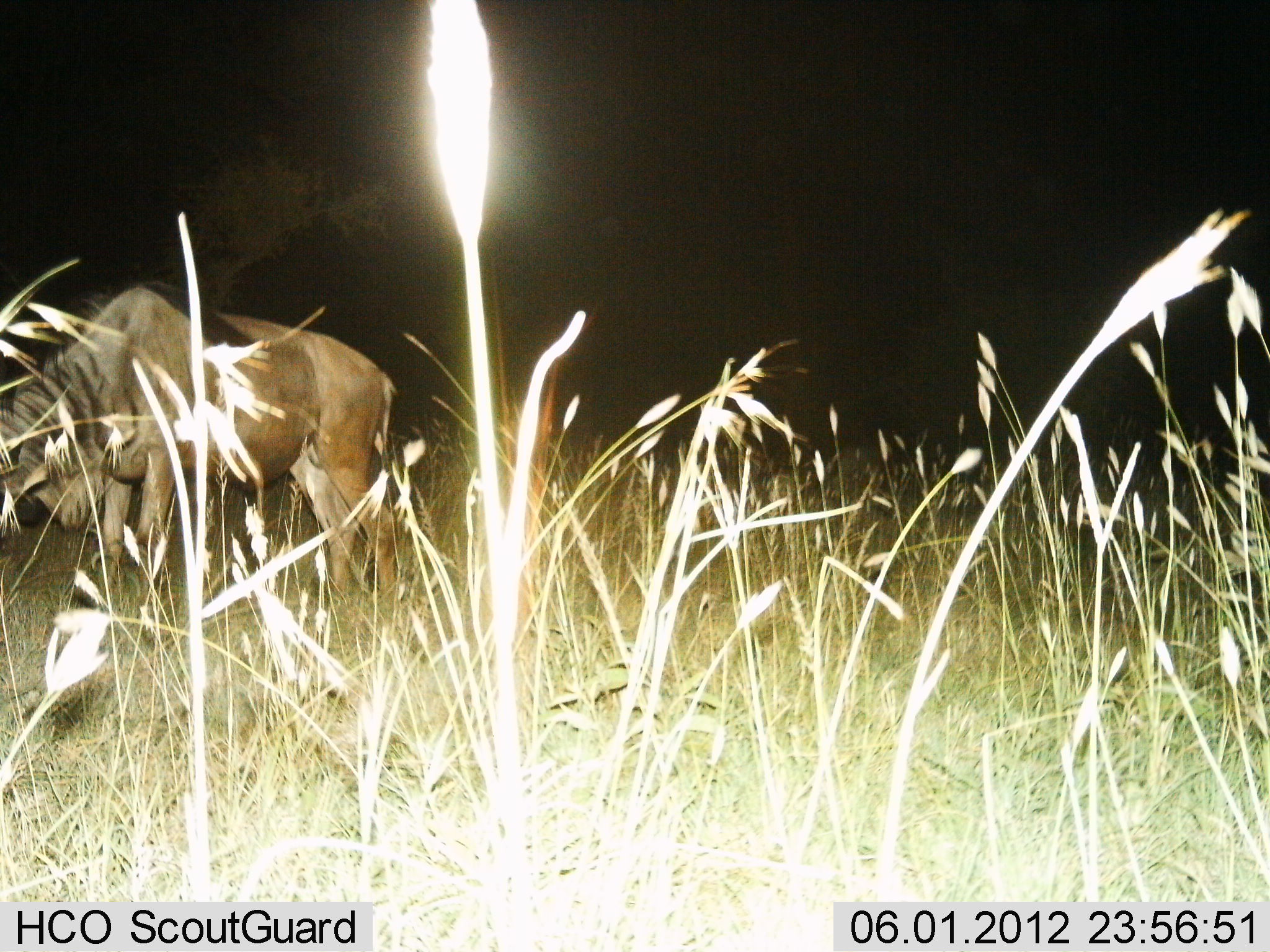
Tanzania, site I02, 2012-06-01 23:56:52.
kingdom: Animalia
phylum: Chordata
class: Mammalia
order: Artiodactyla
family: Bovidae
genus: Connochaetes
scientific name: Connochaetes taurinus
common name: blue wildebeest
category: wildebeest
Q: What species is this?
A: Wildebeest (blue wildebeest) (Connochaetes taurinus).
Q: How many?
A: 1.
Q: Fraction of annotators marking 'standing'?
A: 70%.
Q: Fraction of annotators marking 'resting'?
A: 0%.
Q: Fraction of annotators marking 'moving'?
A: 20%.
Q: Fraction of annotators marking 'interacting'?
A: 0%.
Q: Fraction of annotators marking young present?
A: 0%.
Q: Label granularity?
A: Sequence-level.